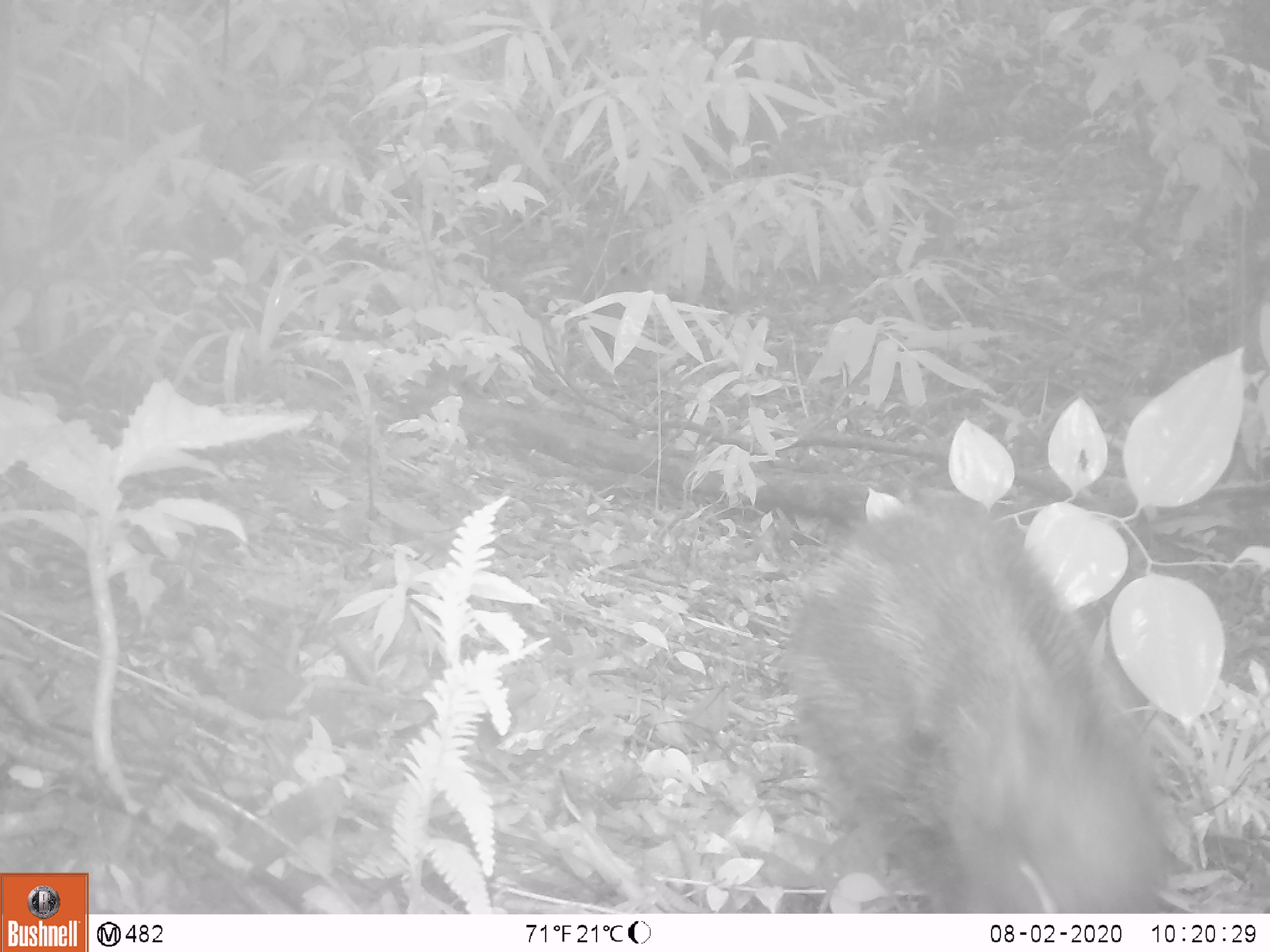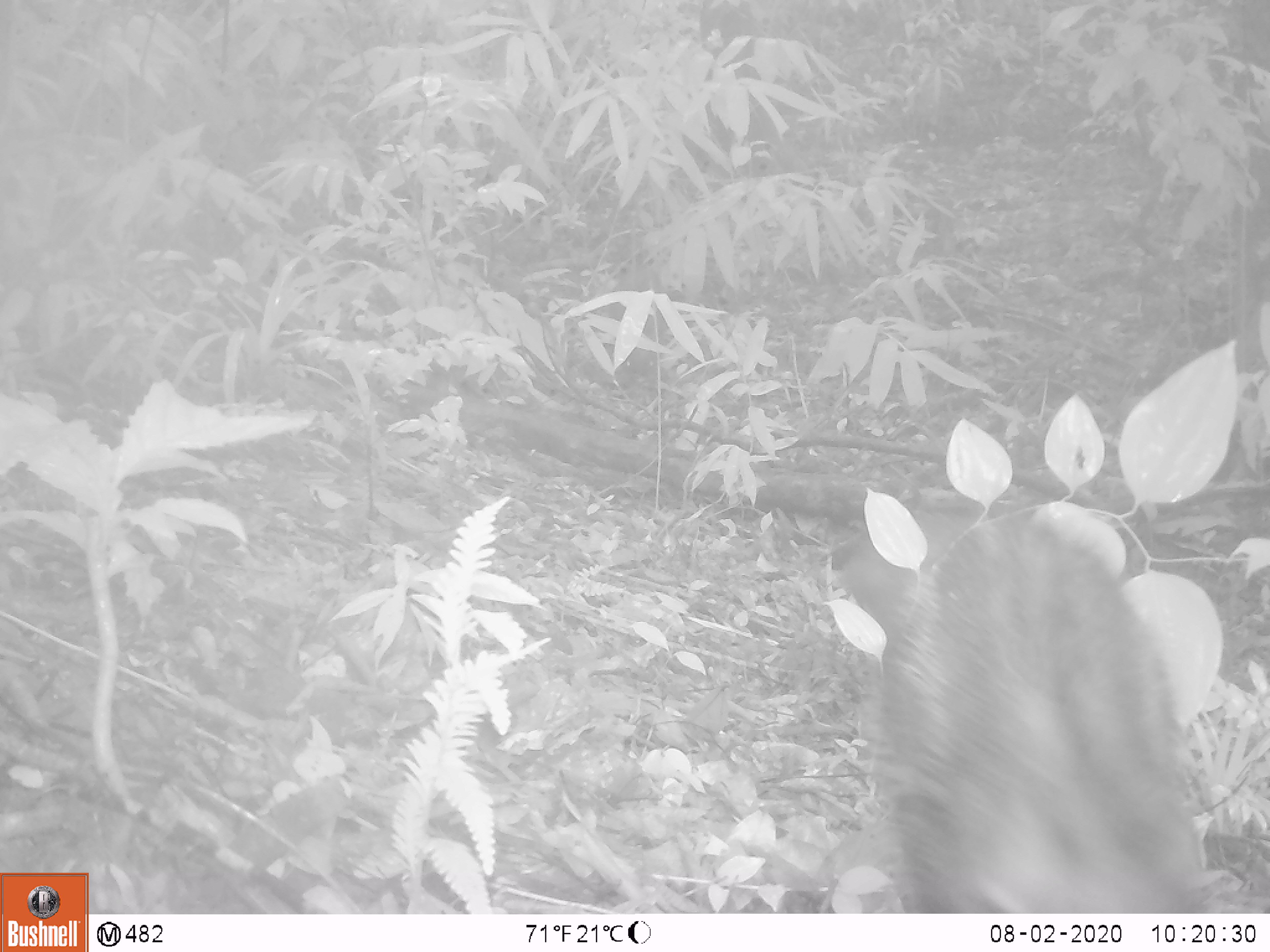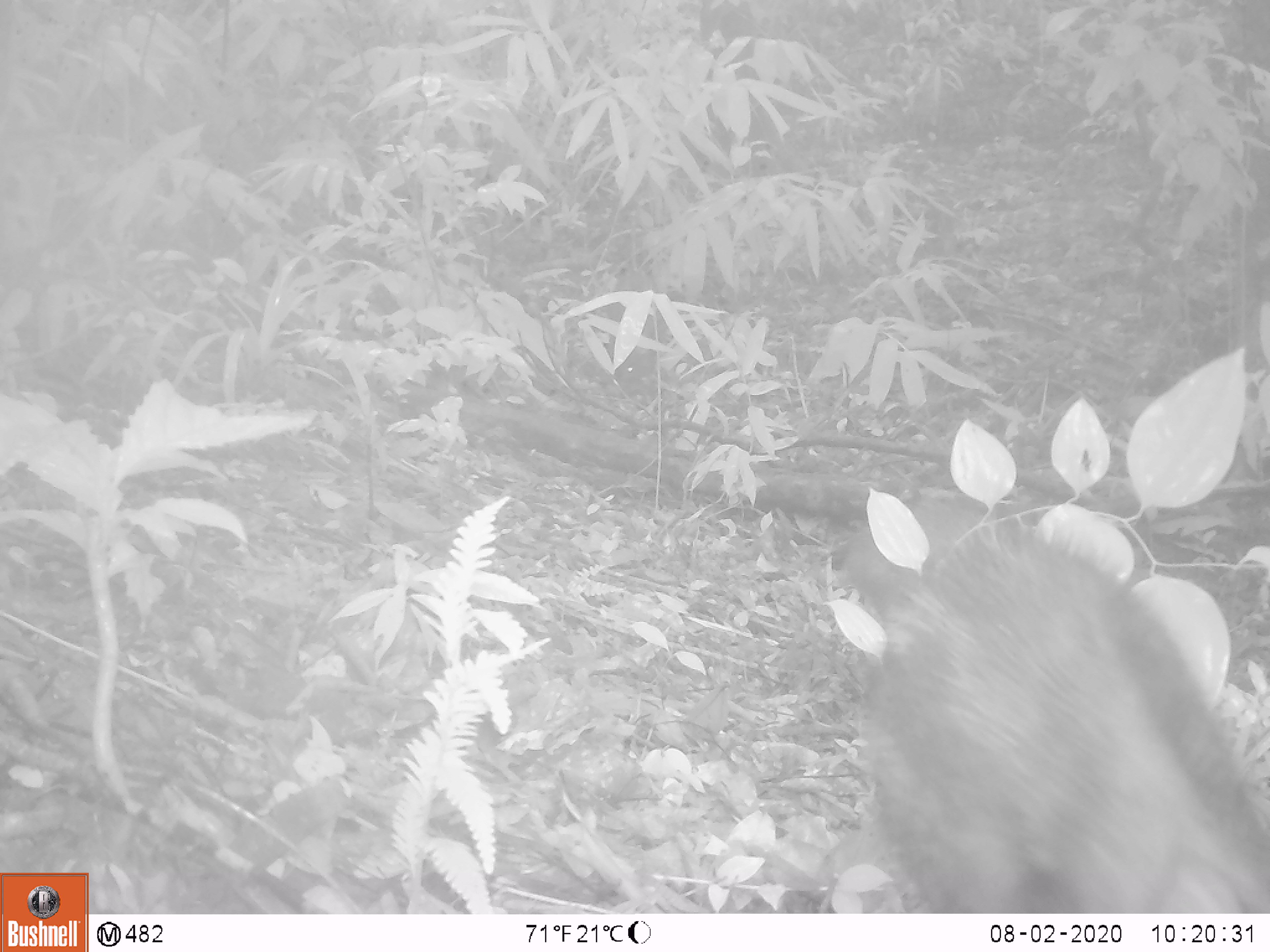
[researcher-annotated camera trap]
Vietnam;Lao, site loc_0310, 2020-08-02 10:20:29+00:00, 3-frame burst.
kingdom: Animalia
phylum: Chordata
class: Mammalia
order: Artiodactyla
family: Suidae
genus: Sus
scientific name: Sus scrofa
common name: eurasian wild pig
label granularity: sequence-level